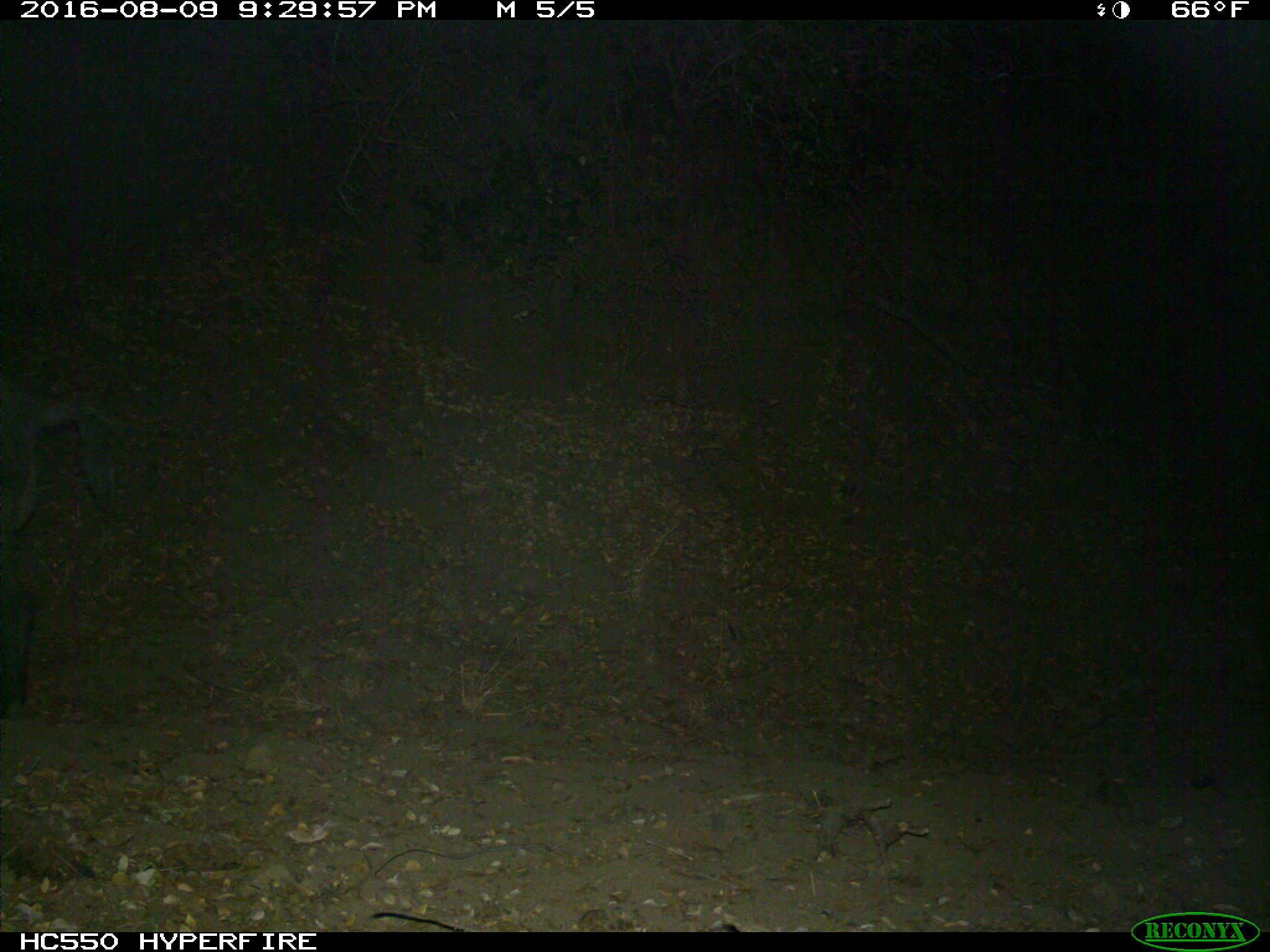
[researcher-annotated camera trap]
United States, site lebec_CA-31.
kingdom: Animalia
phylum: Chordata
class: Mammalia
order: Artiodactyla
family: Suidae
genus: Sus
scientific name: Sus scrofa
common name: wild boar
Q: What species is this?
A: Sus scrofa (wild boar).